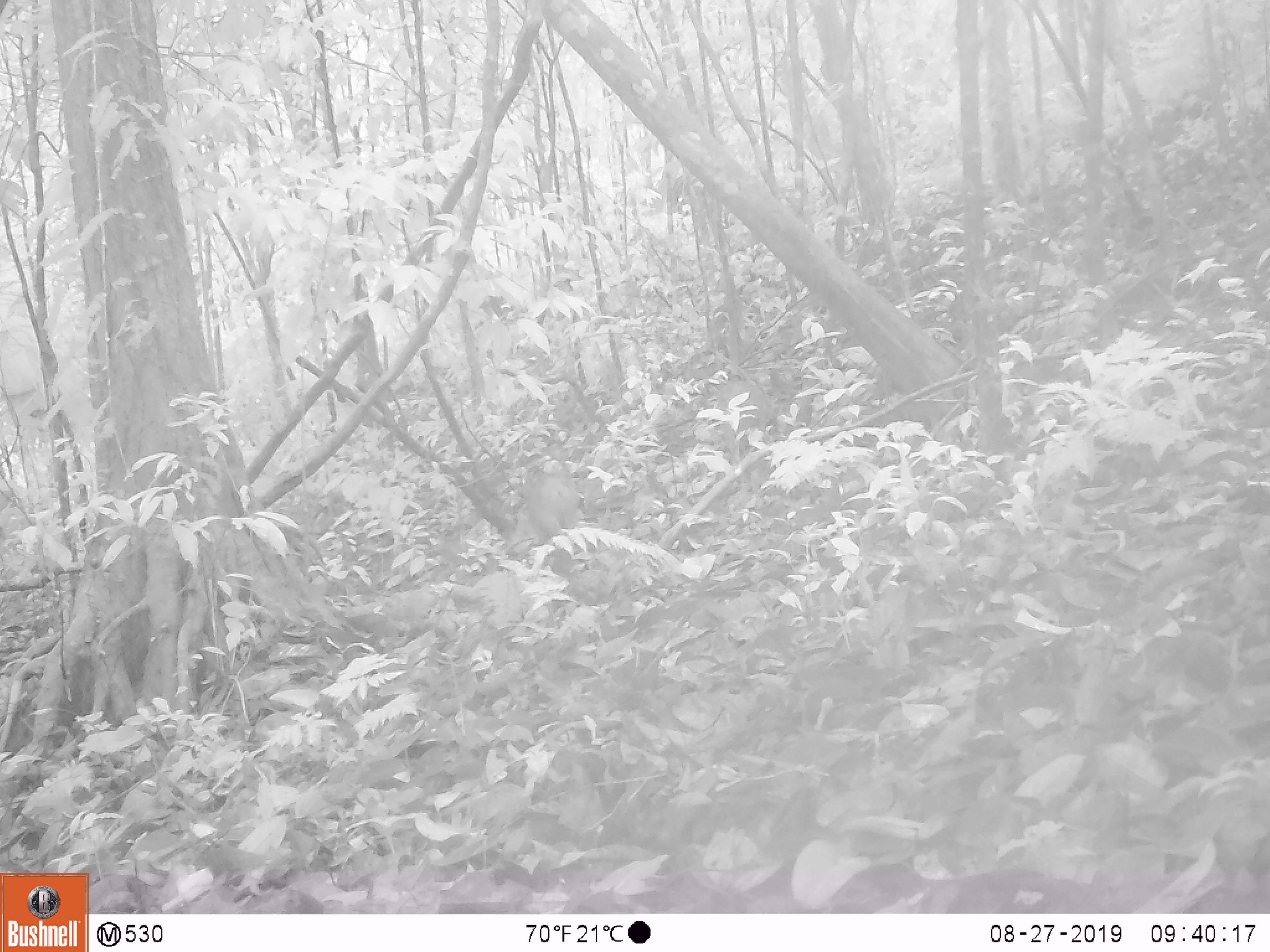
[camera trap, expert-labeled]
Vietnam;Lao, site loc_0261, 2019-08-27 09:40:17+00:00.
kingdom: Animalia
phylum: Chordata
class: Mammalia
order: Artiodactyla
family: Suidae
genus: Sus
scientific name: Sus scrofa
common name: eurasian wild pig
Eurasian wild pig (Sus scrofa). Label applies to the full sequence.